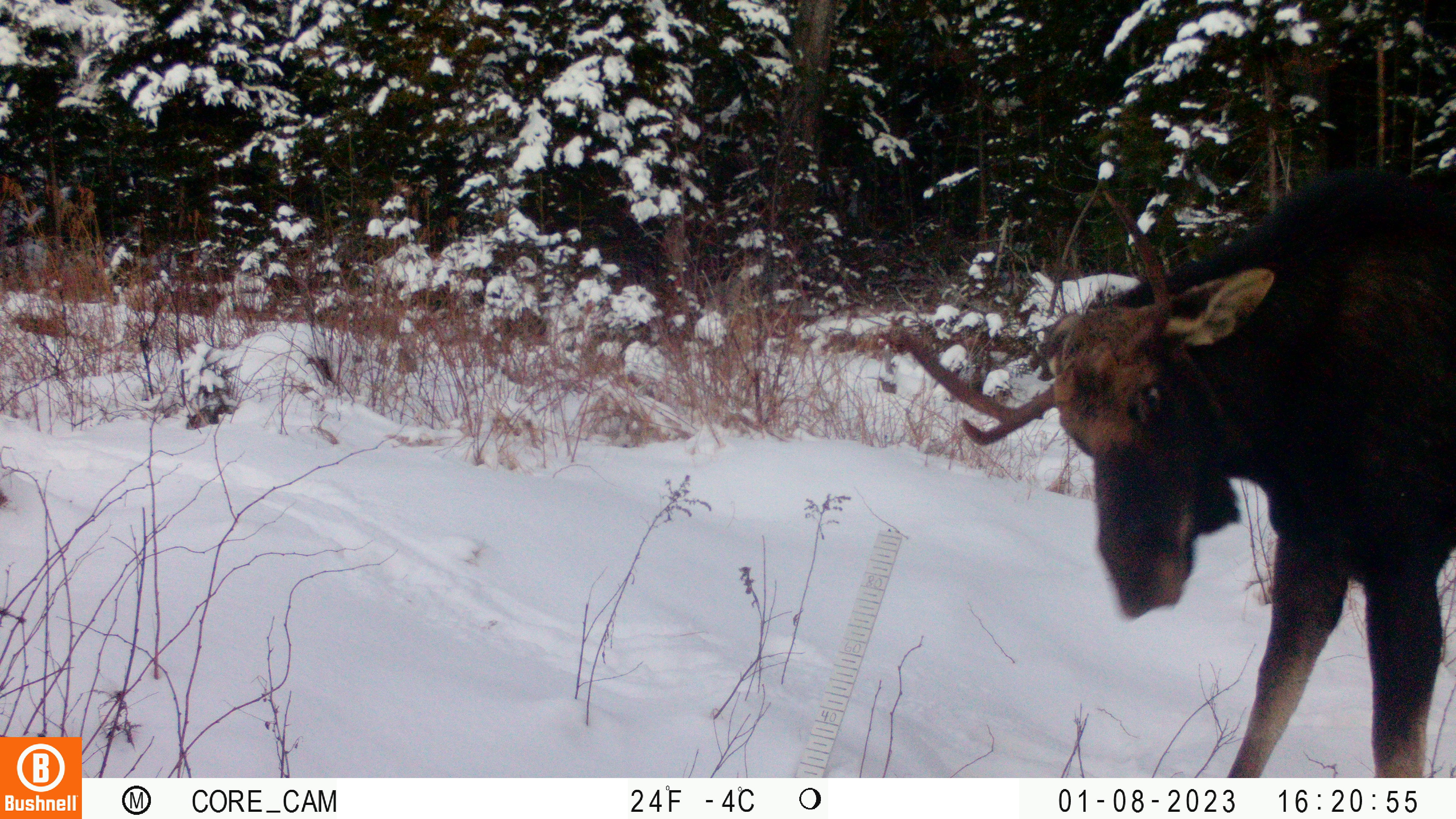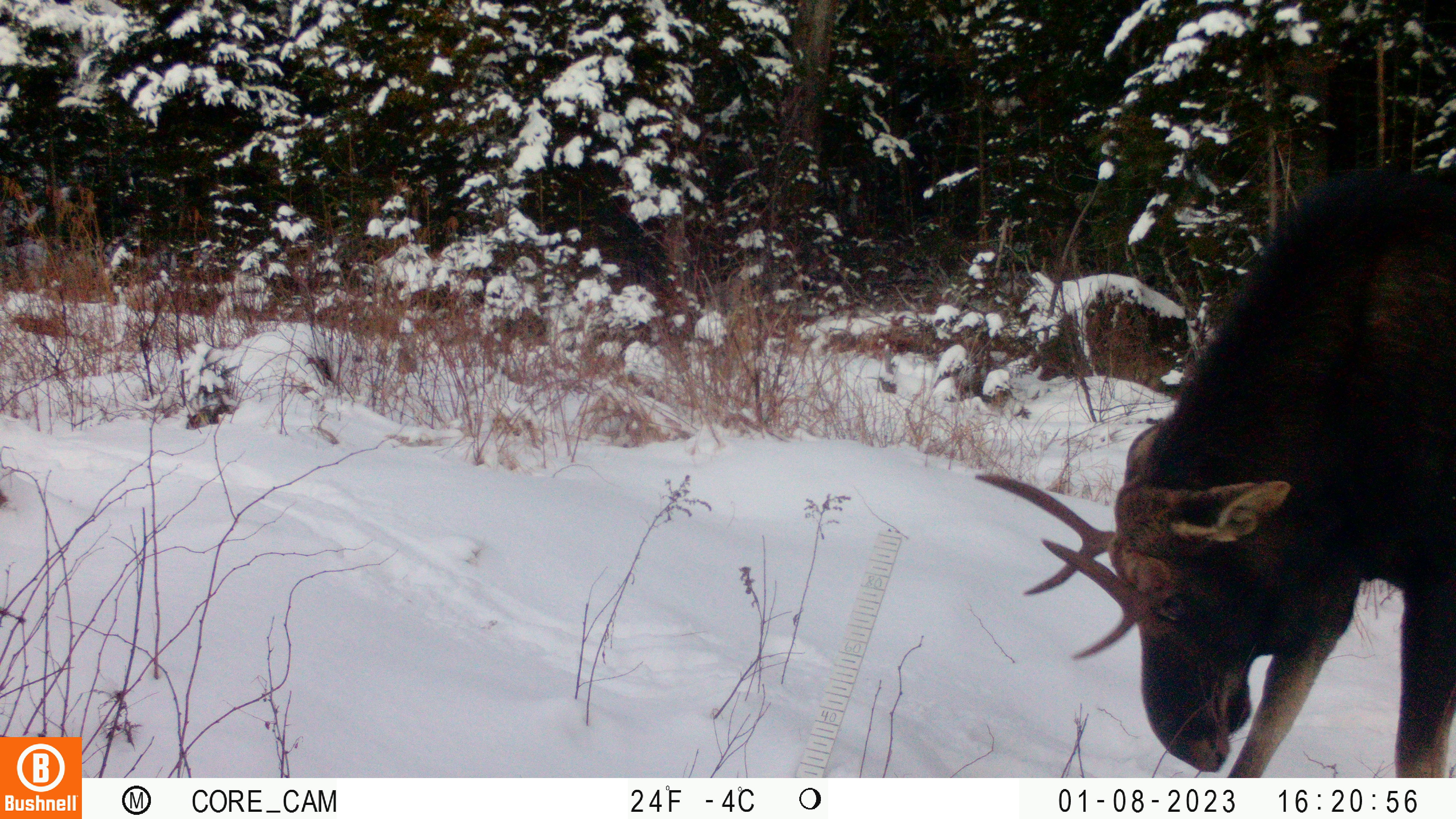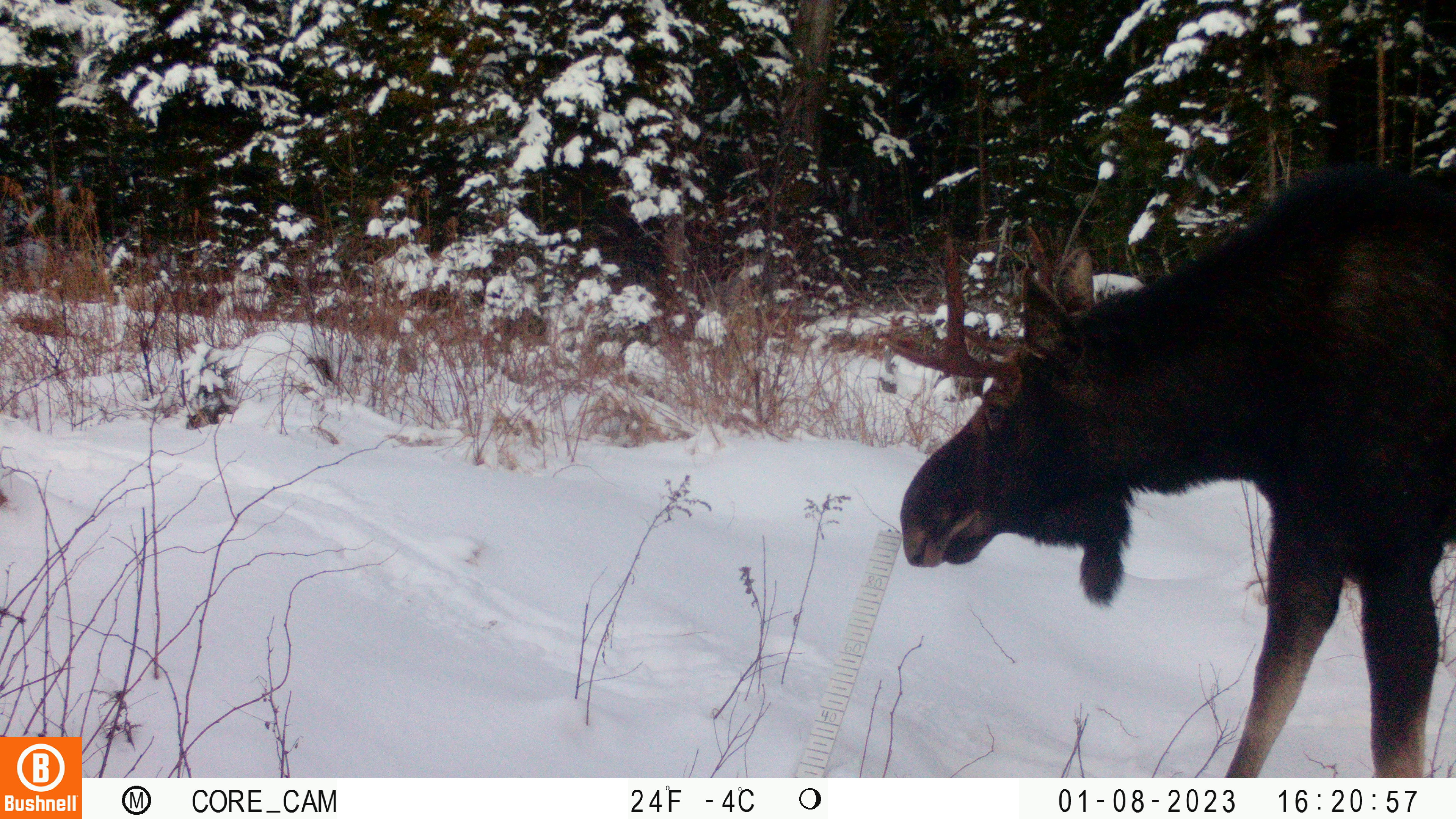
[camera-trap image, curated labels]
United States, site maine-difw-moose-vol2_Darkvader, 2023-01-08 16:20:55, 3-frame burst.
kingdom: Animalia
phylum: Chordata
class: Mammalia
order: Artiodactyla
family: Cervidae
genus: Alces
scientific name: Alces alces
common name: moose